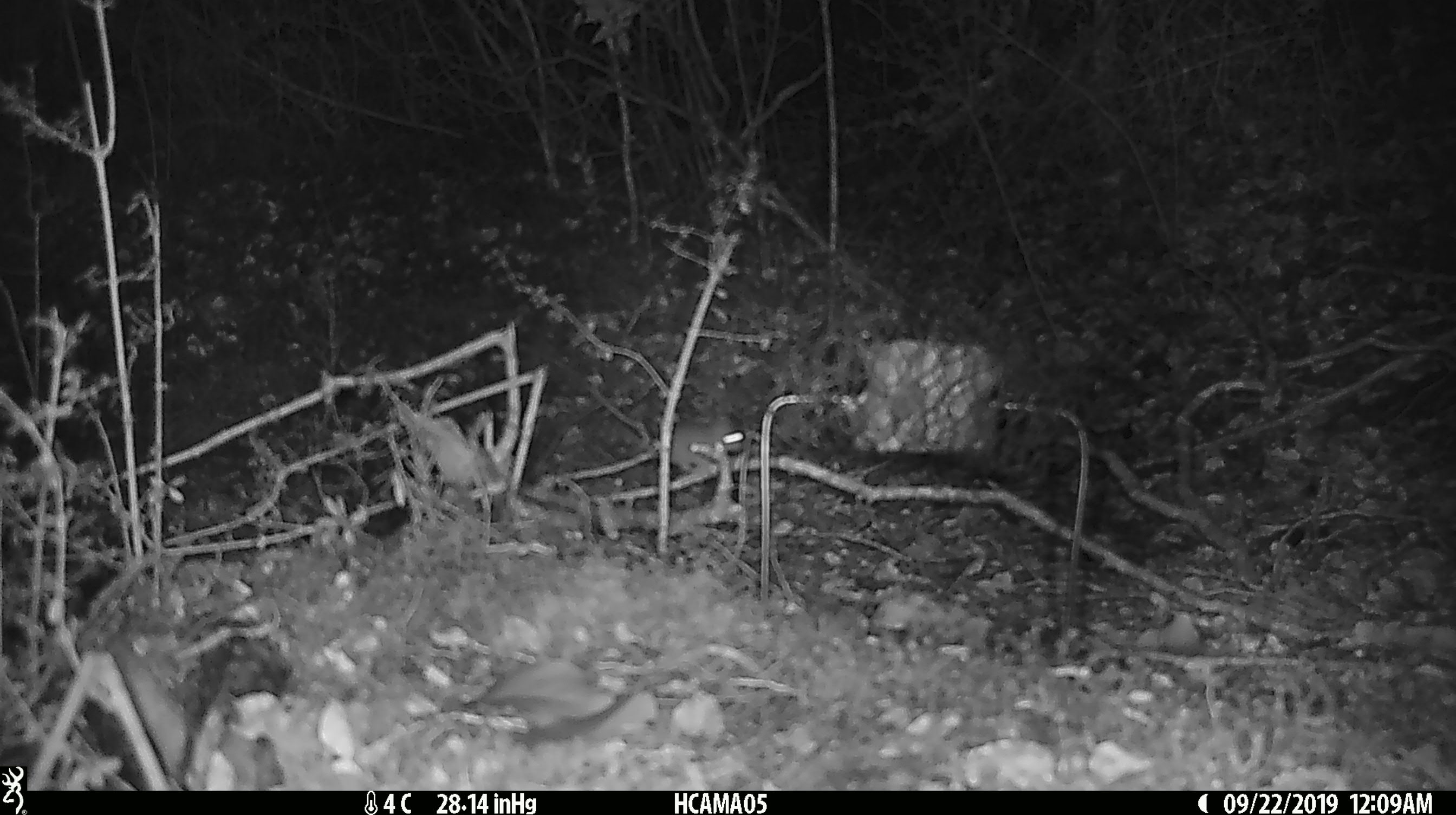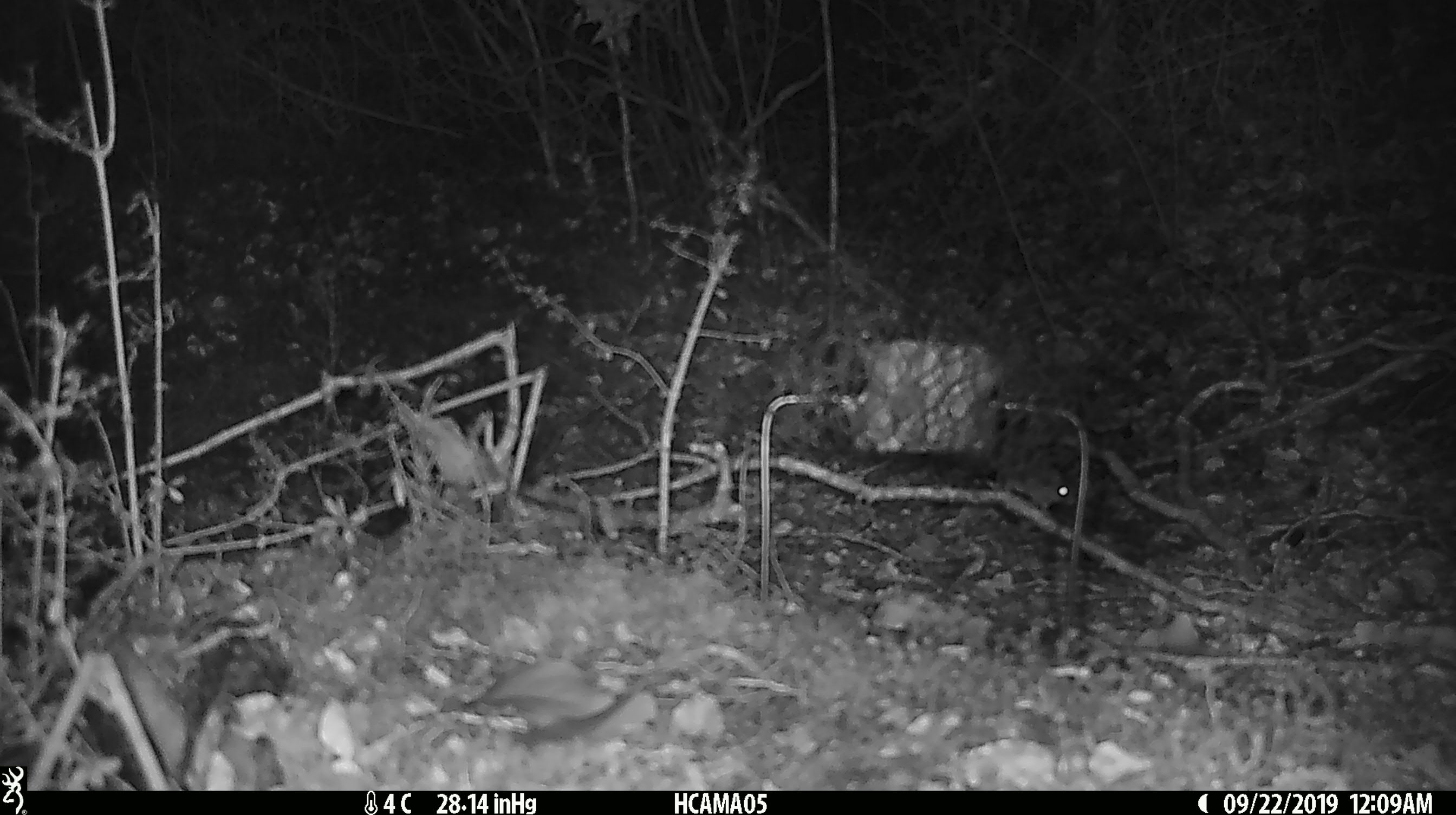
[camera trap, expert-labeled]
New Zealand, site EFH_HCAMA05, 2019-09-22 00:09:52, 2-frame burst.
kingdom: Animalia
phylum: Chordata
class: Mammalia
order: Rodentia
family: Muridae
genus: Mus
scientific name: Mus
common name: mouse